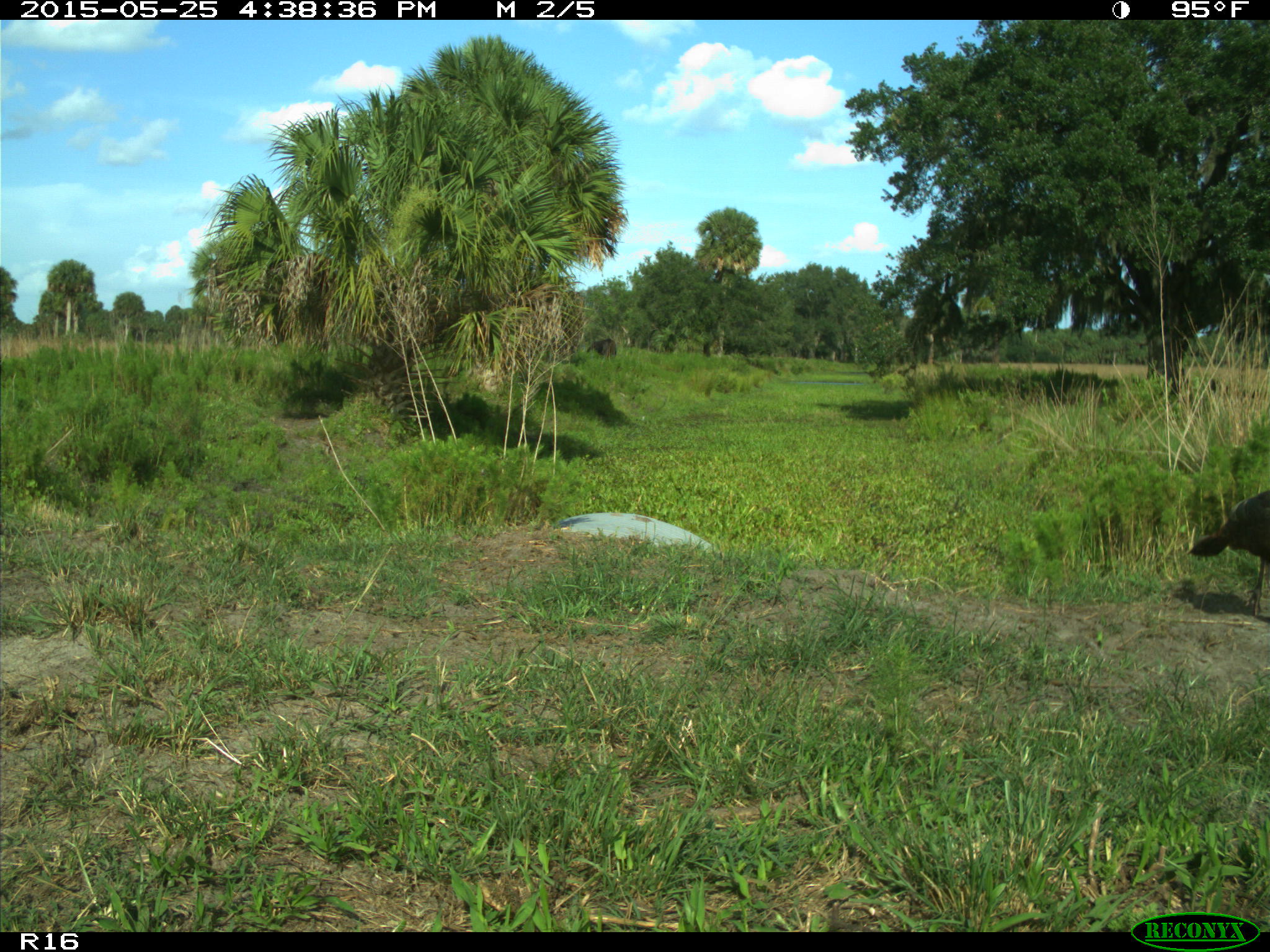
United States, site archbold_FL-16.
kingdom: Animalia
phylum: Chordata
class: Mammalia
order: Artiodactyla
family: Bovidae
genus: Bos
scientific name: Bos taurus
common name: domestic cow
Bos taurus (domestic cow).